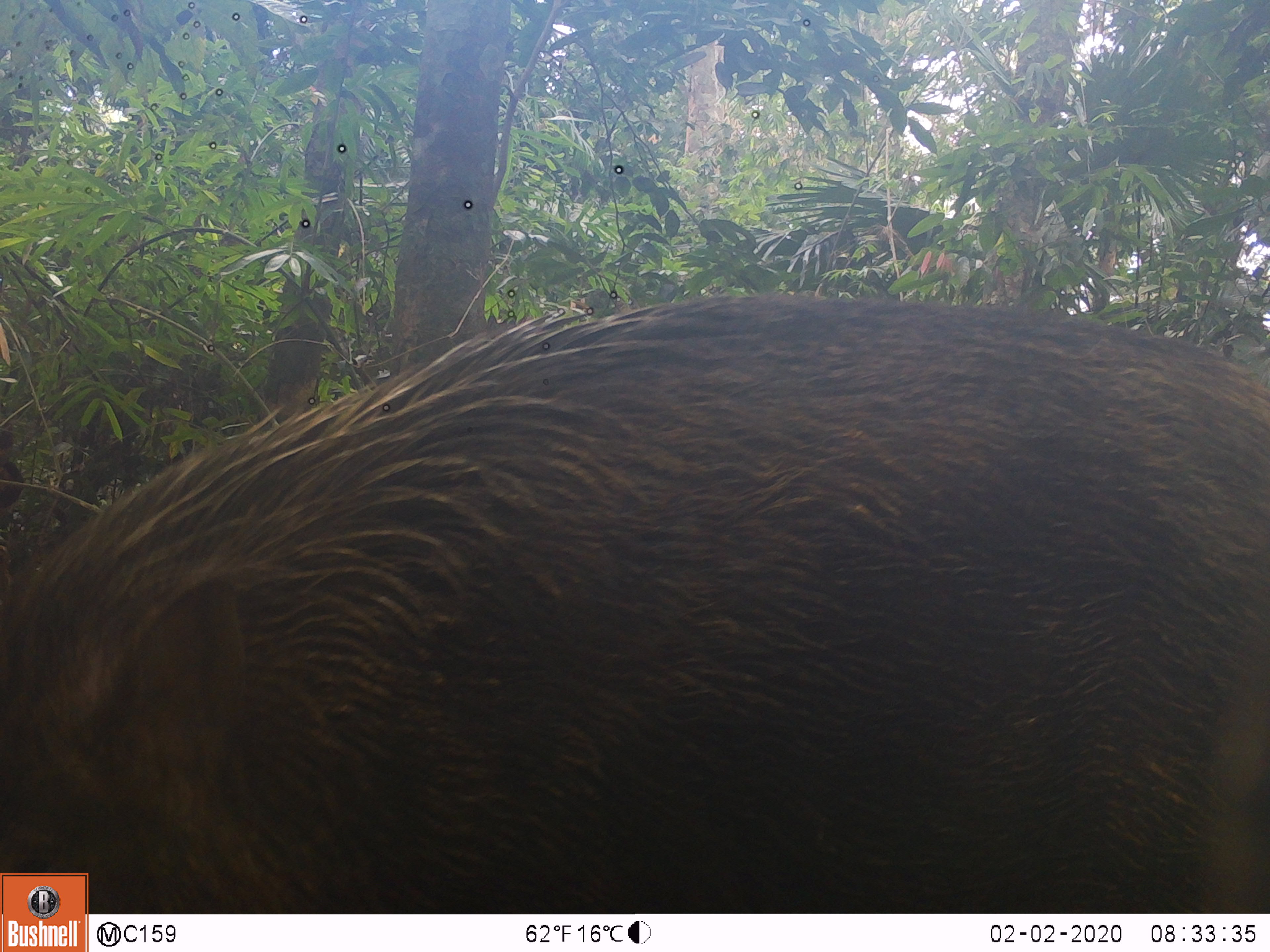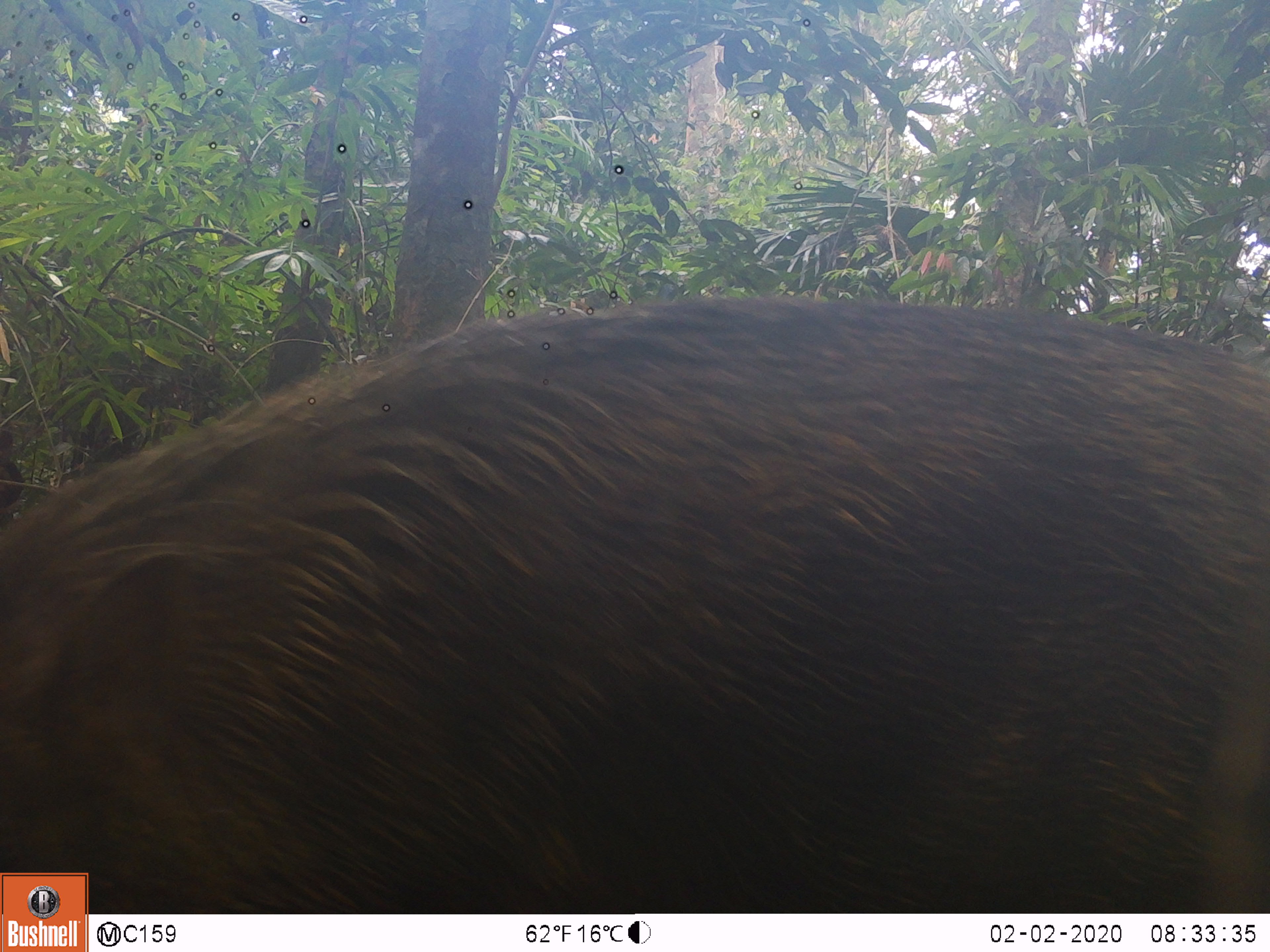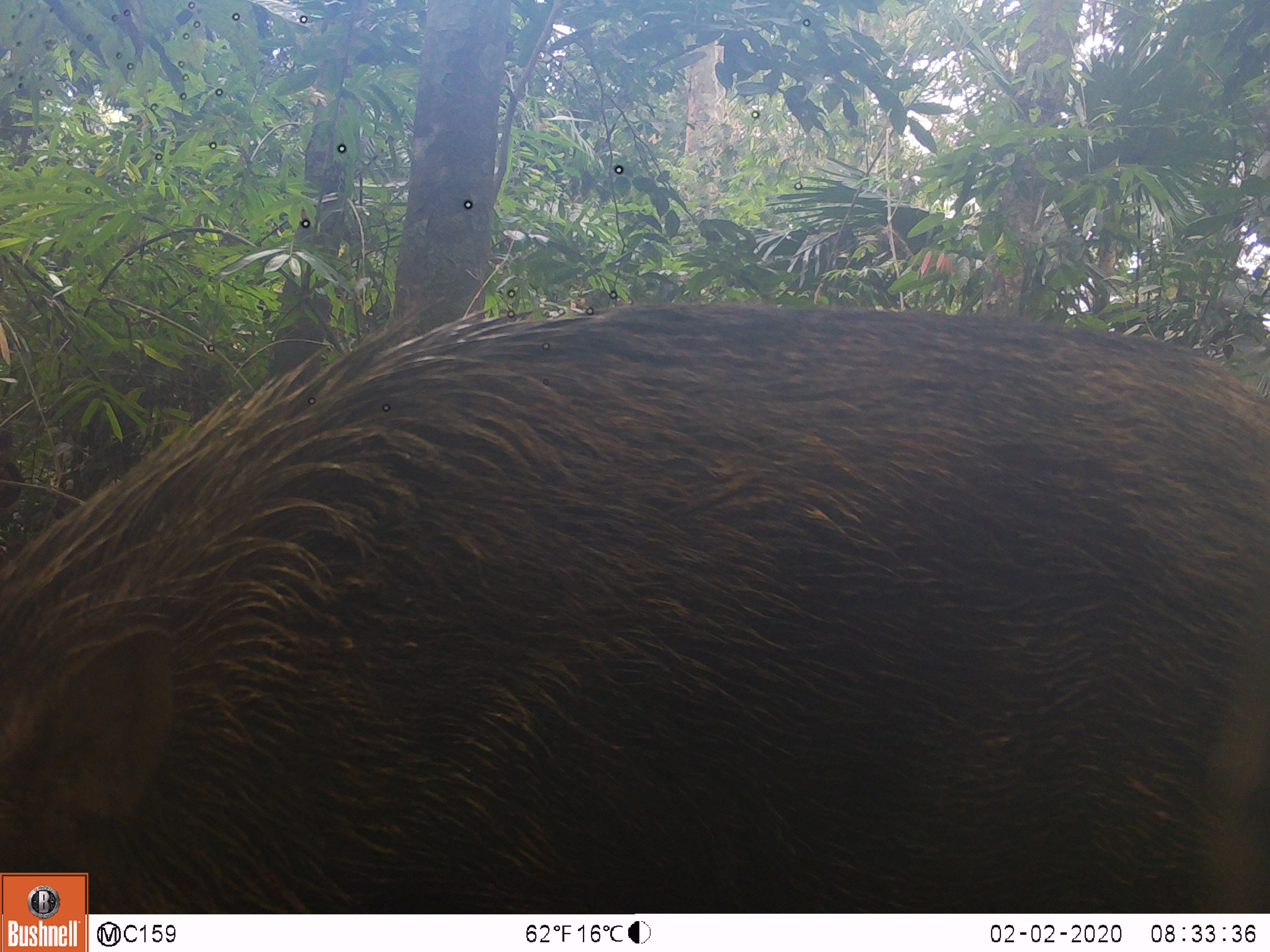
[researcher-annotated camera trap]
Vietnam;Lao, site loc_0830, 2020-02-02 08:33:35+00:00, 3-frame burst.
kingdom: Animalia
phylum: Chordata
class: Mammalia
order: Artiodactyla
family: Suidae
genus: Sus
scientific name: Sus scrofa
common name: eurasian wild pig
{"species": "eurasian wild pig (Sus scrofa)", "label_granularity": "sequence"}